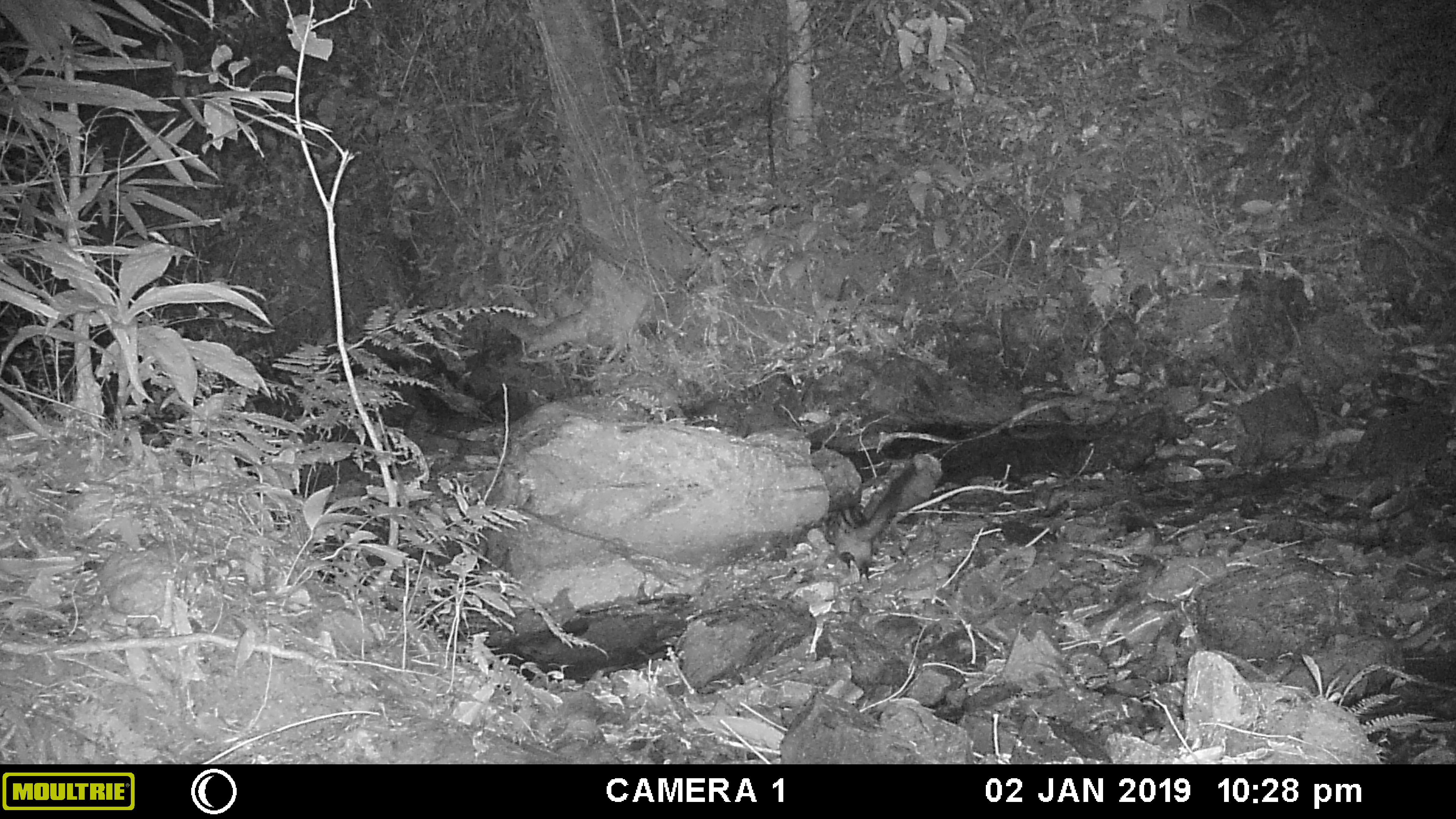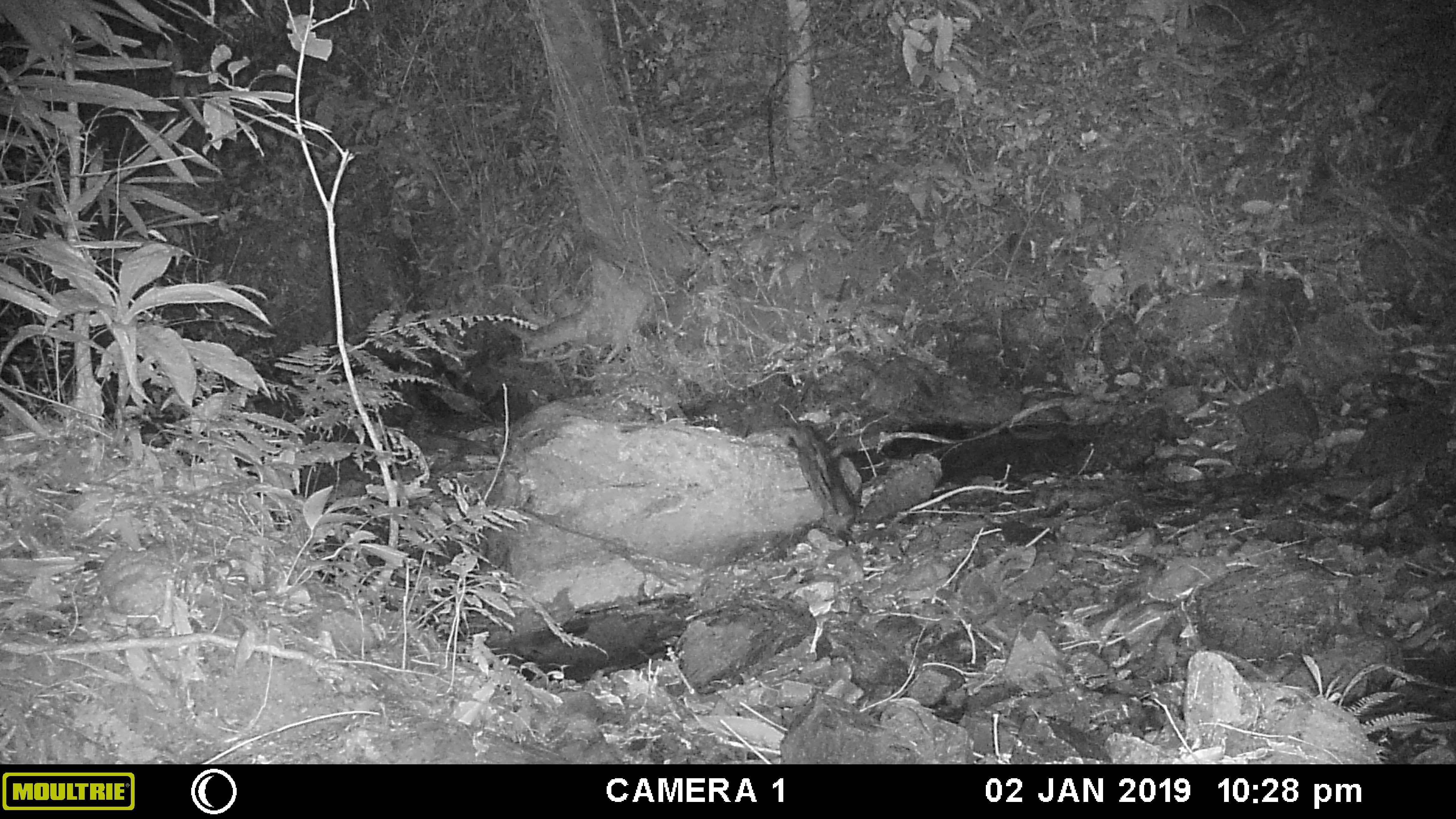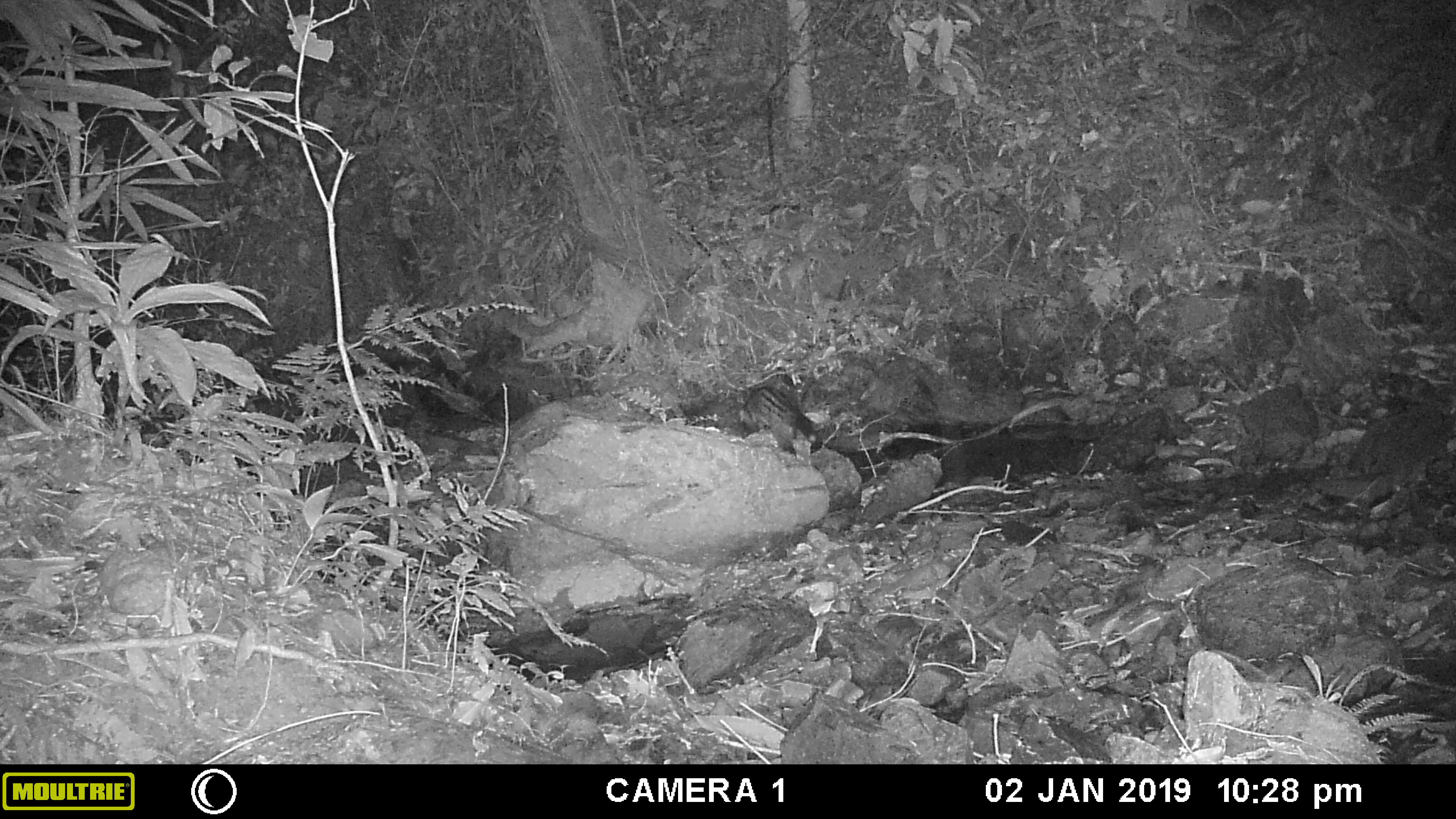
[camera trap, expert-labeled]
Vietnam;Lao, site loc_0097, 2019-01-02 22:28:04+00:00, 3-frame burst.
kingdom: Animalia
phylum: Chordata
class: Mammalia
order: Carnivora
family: Viverridae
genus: Paradoxurus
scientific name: Paradoxurus hermaphroditus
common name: common palm civet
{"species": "common palm civet (Paradoxurus hermaphroditus)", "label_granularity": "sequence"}